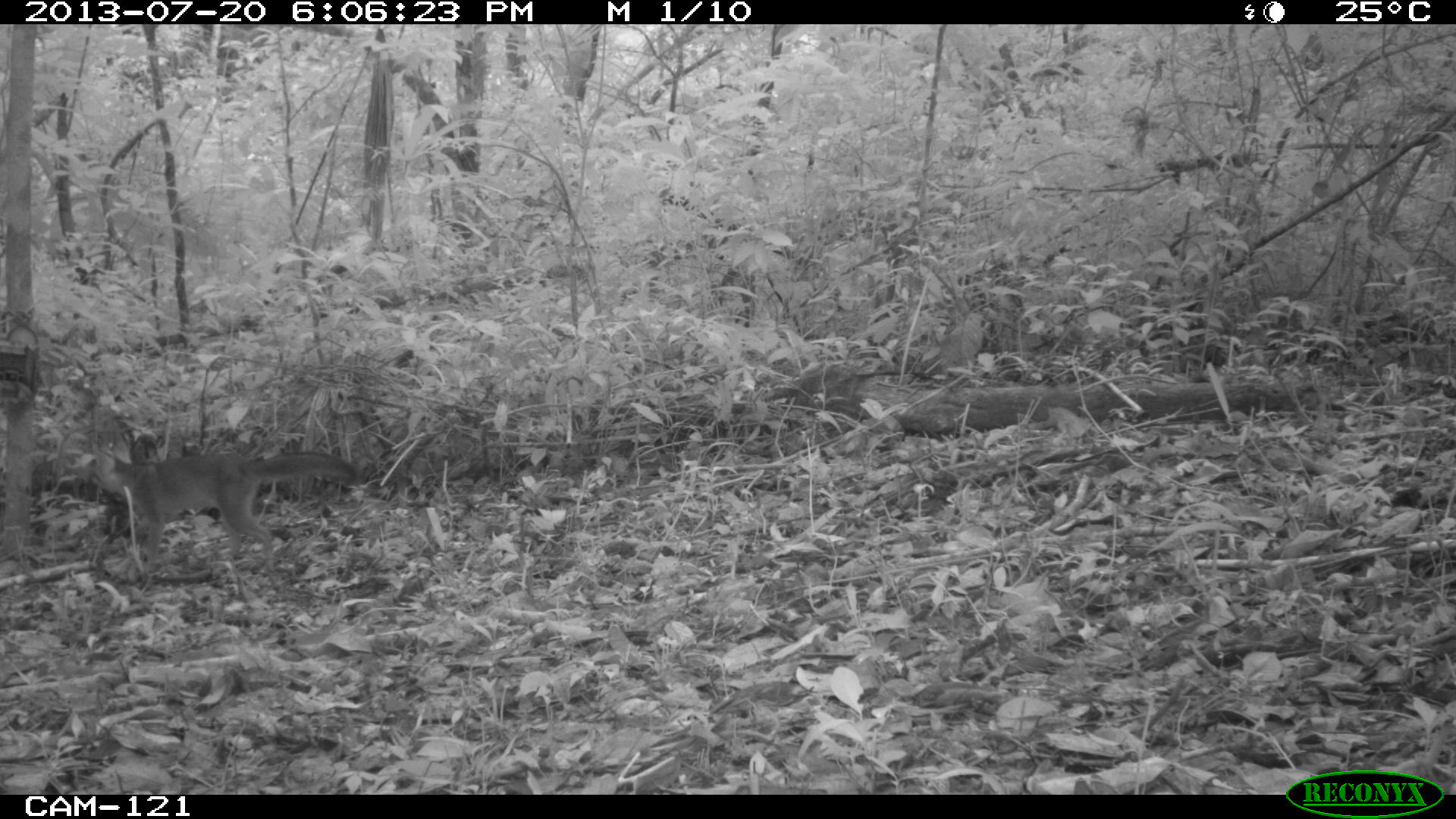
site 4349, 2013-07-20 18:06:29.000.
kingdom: Animalia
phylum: Chordata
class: Mammalia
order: Carnivora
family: Canidae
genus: Urocyon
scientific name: Urocyon cinereoargenteus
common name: gray fox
Urocyon cinereoargenteus (gray fox), count 1.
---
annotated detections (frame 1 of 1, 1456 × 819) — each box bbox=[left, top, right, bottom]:
urocyon cinereoargenteus: bbox=[90, 442, 357, 573]